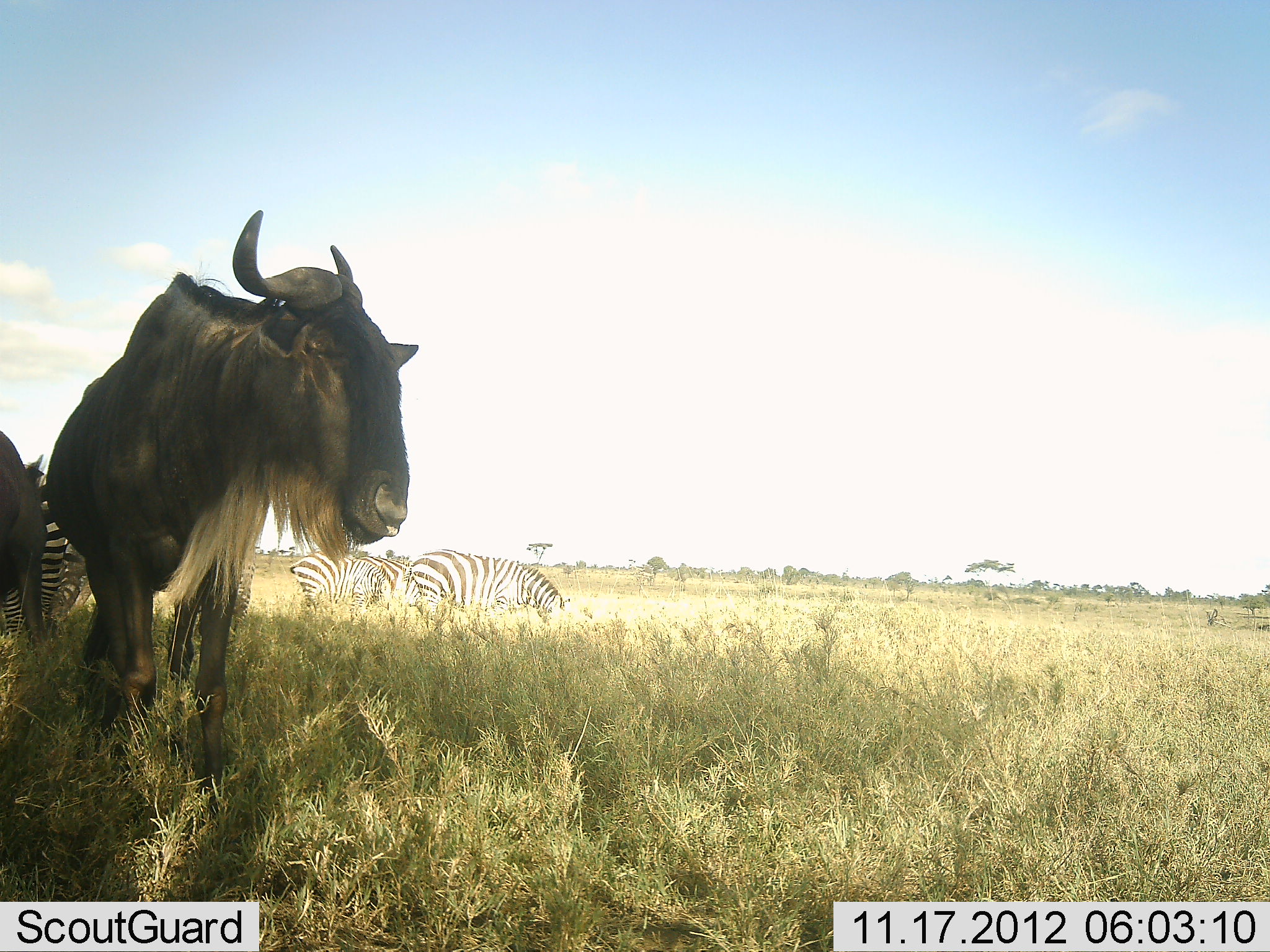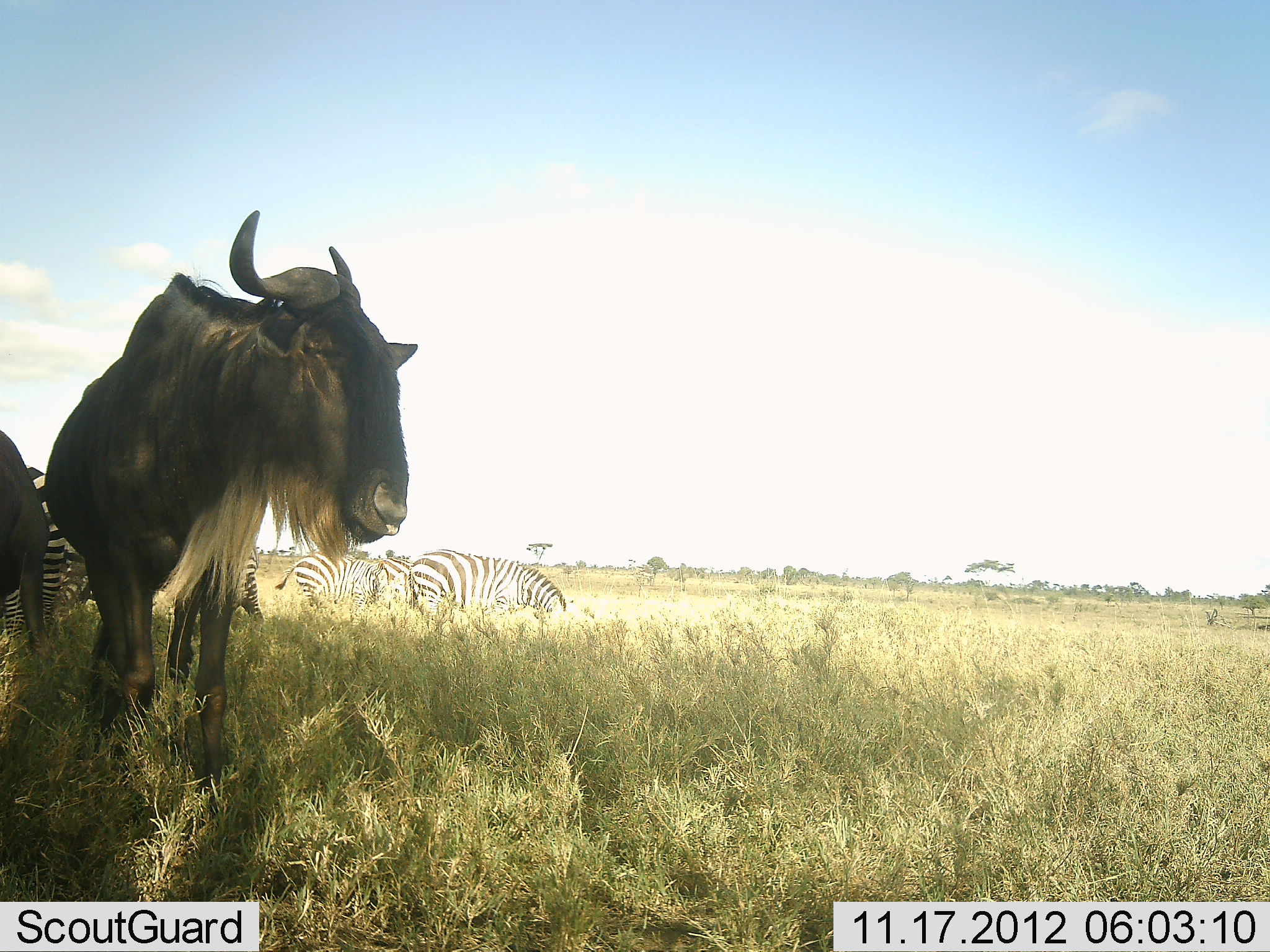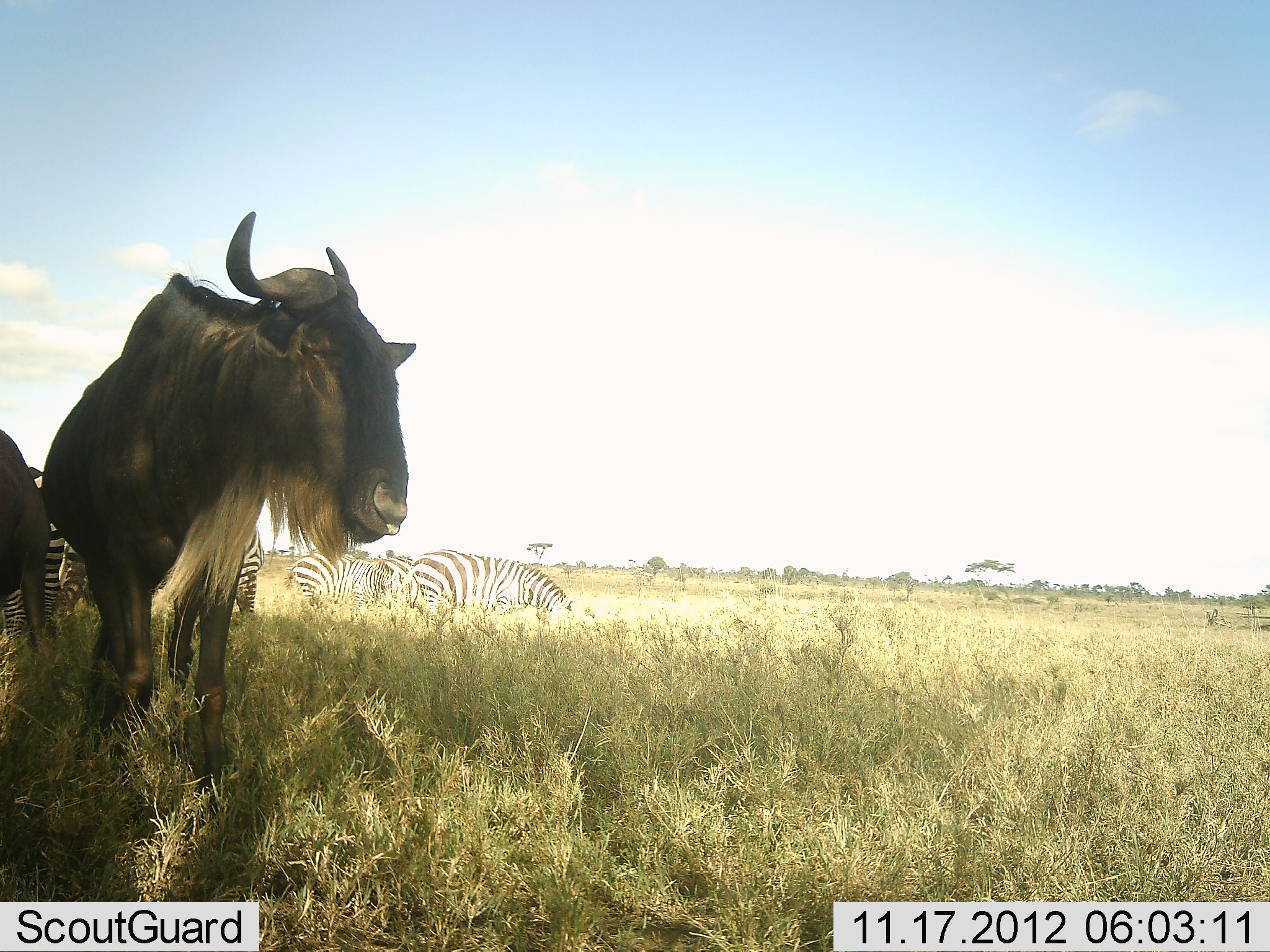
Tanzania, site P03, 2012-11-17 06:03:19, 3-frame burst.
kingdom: Animalia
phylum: Chordata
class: Mammalia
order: Artiodactyla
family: Bovidae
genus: Connochaetes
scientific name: Connochaetes taurinus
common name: blue wildebeest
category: wildebeest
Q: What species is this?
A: Wildebeest (blue wildebeest) (Connochaetes taurinus).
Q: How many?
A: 2.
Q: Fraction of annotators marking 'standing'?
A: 70%.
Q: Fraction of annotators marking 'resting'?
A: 10%.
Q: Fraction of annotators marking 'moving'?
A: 20%.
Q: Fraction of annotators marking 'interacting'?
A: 10%.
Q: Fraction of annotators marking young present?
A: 0%.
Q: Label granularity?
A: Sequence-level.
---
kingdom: Animalia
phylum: Chordata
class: Mammalia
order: Perissodactyla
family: Equidae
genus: Equus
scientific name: Equus quagga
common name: plains zebra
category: zebra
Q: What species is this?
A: Zebra (plains zebra) (Equus quagga).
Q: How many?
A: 6.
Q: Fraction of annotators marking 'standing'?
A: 40%.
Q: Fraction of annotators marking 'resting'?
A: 0%.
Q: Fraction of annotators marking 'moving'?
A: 10%.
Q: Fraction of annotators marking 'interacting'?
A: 0%.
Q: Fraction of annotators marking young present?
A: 0%.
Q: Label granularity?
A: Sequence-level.